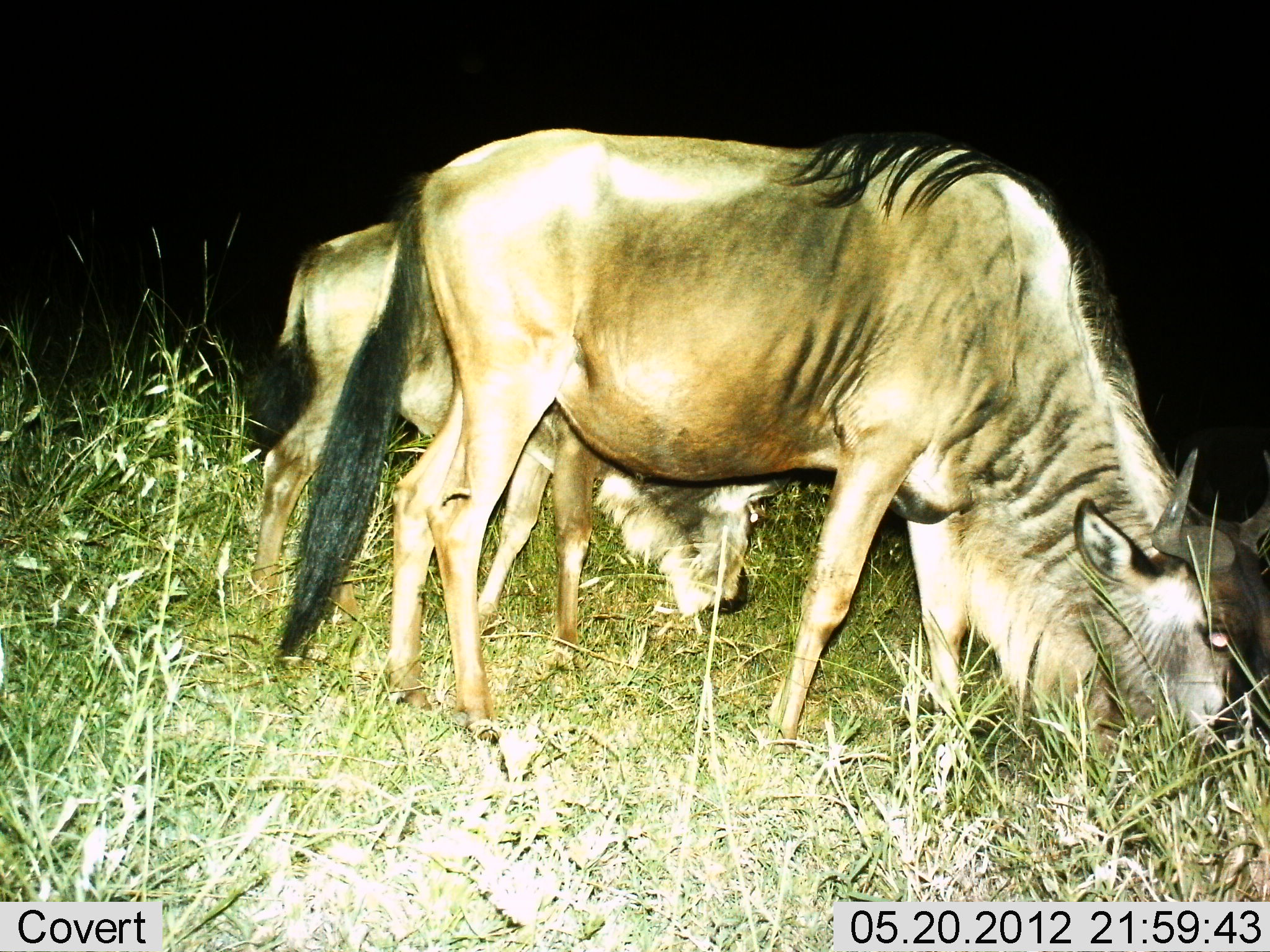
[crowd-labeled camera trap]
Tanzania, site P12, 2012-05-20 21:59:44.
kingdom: Animalia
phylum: Chordata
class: Mammalia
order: Artiodactyla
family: Bovidae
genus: Connochaetes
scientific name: Connochaetes taurinus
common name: blue wildebeest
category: wildebeest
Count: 2.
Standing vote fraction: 30%.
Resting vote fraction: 0%.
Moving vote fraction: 0%.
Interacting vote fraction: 0%.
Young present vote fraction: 20%.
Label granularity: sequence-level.